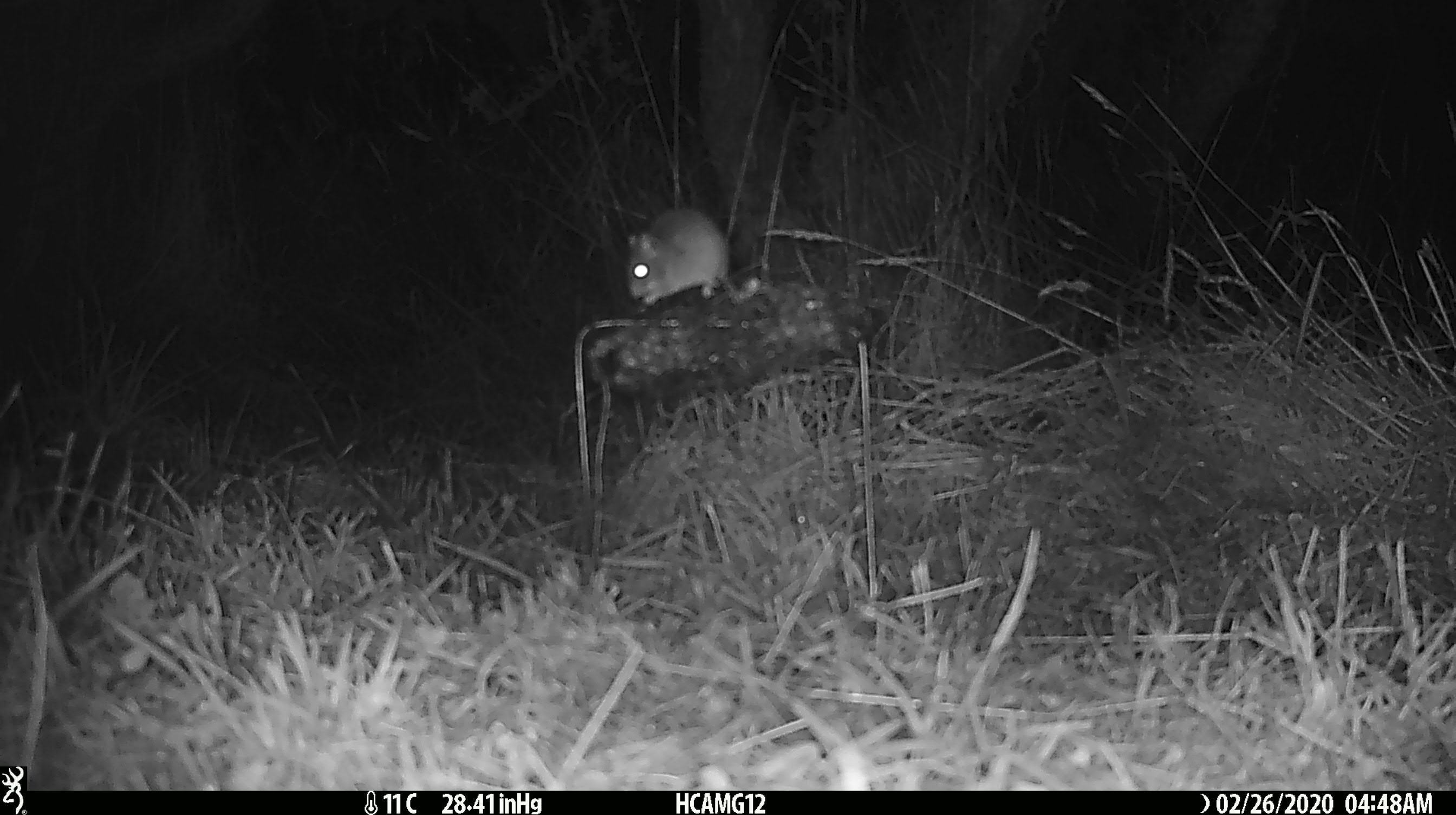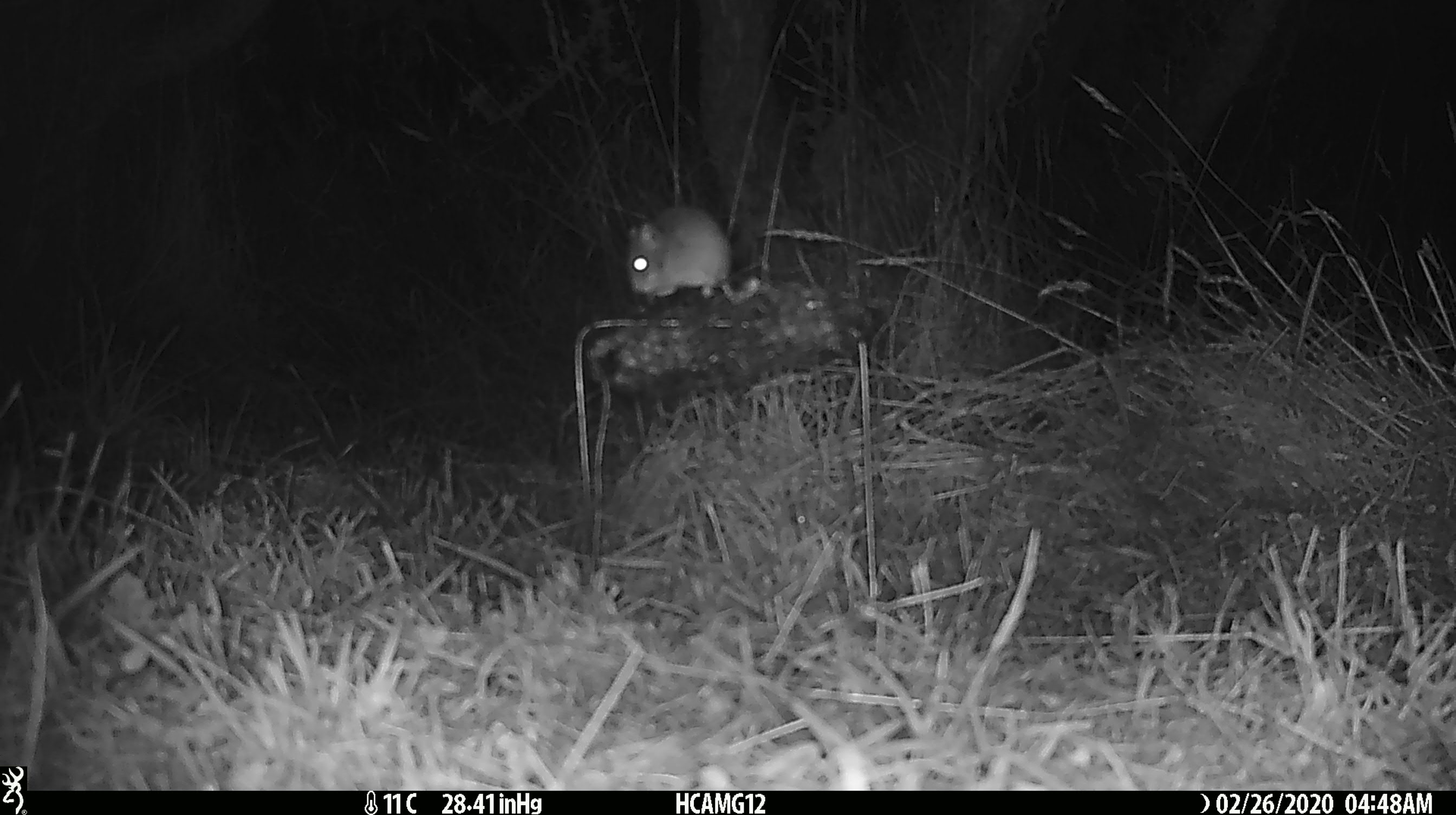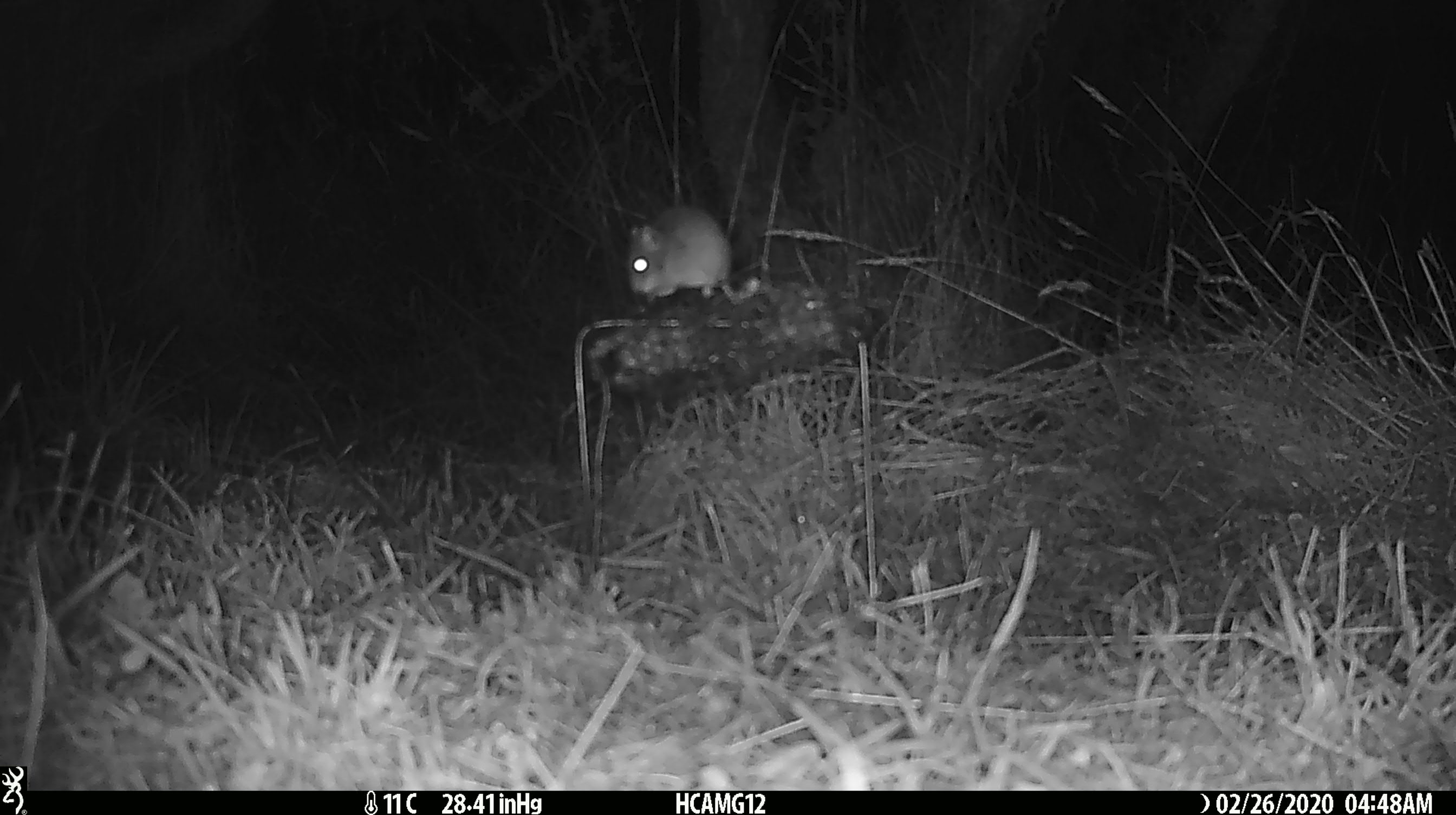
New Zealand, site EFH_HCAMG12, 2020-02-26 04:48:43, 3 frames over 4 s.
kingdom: Animalia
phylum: Chordata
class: Mammalia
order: Rodentia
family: Muridae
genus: Mus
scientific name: Mus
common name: mouse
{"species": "mouse (Mus)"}